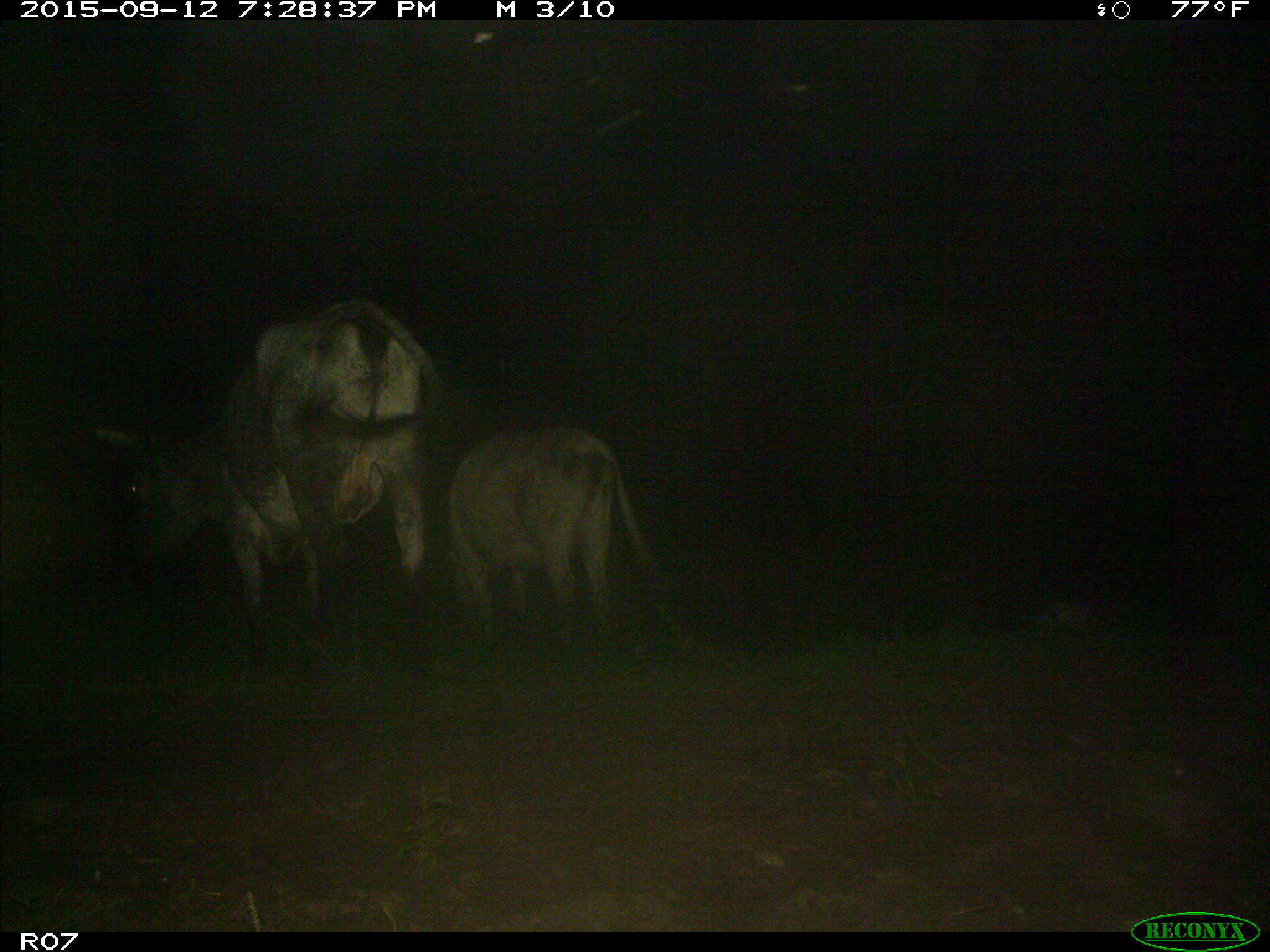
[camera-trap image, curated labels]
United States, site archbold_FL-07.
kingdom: Animalia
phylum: Chordata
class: Mammalia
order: Artiodactyla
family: Bovidae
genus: Bos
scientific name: Bos taurus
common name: domestic cow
Bos taurus (domestic cow).